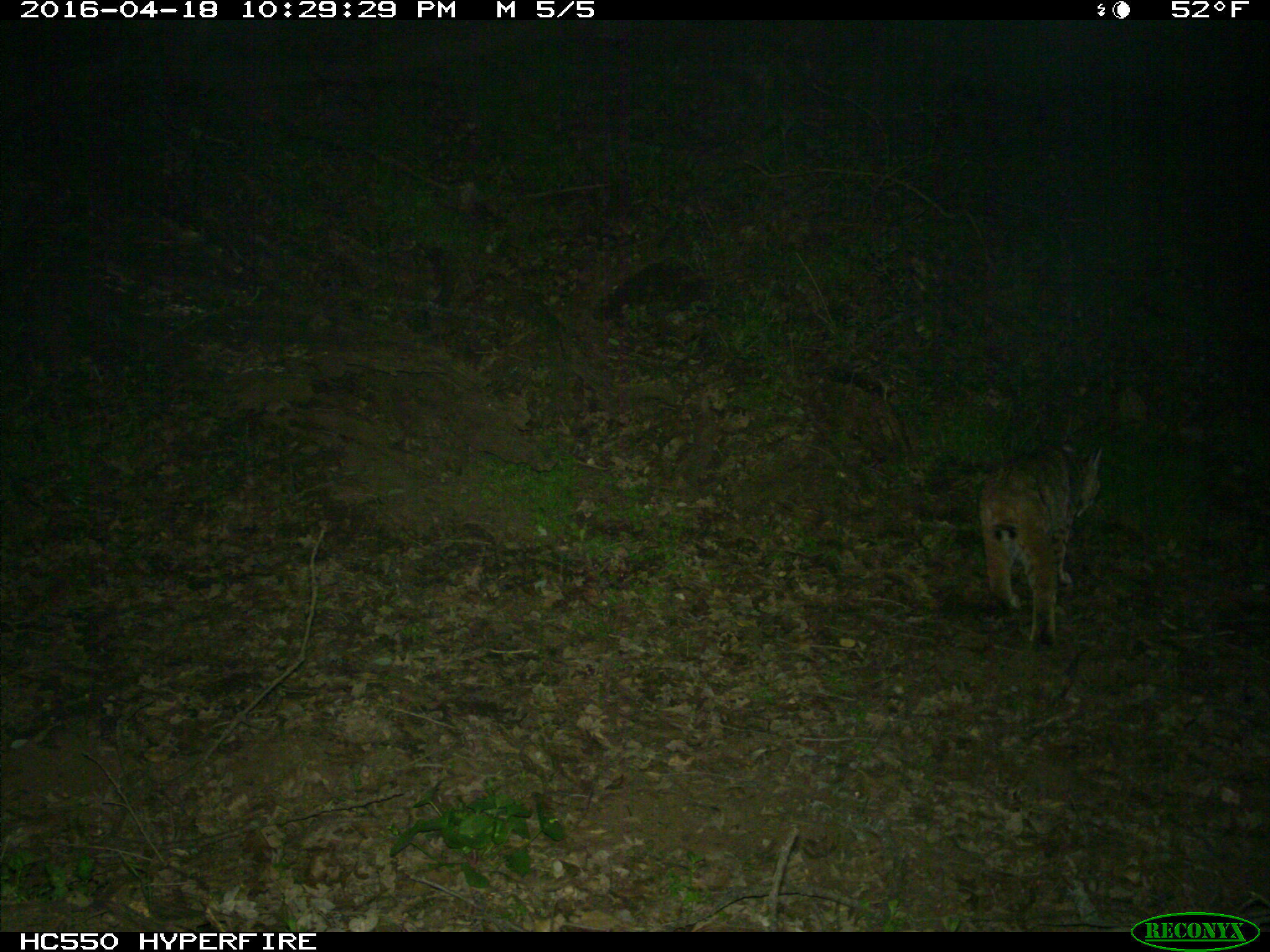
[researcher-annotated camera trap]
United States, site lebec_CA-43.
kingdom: Animalia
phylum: Chordata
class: Mammalia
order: Carnivora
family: Felidae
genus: Lynx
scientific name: Lynx rufus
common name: bobcat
Lynx rufus (bobcat).